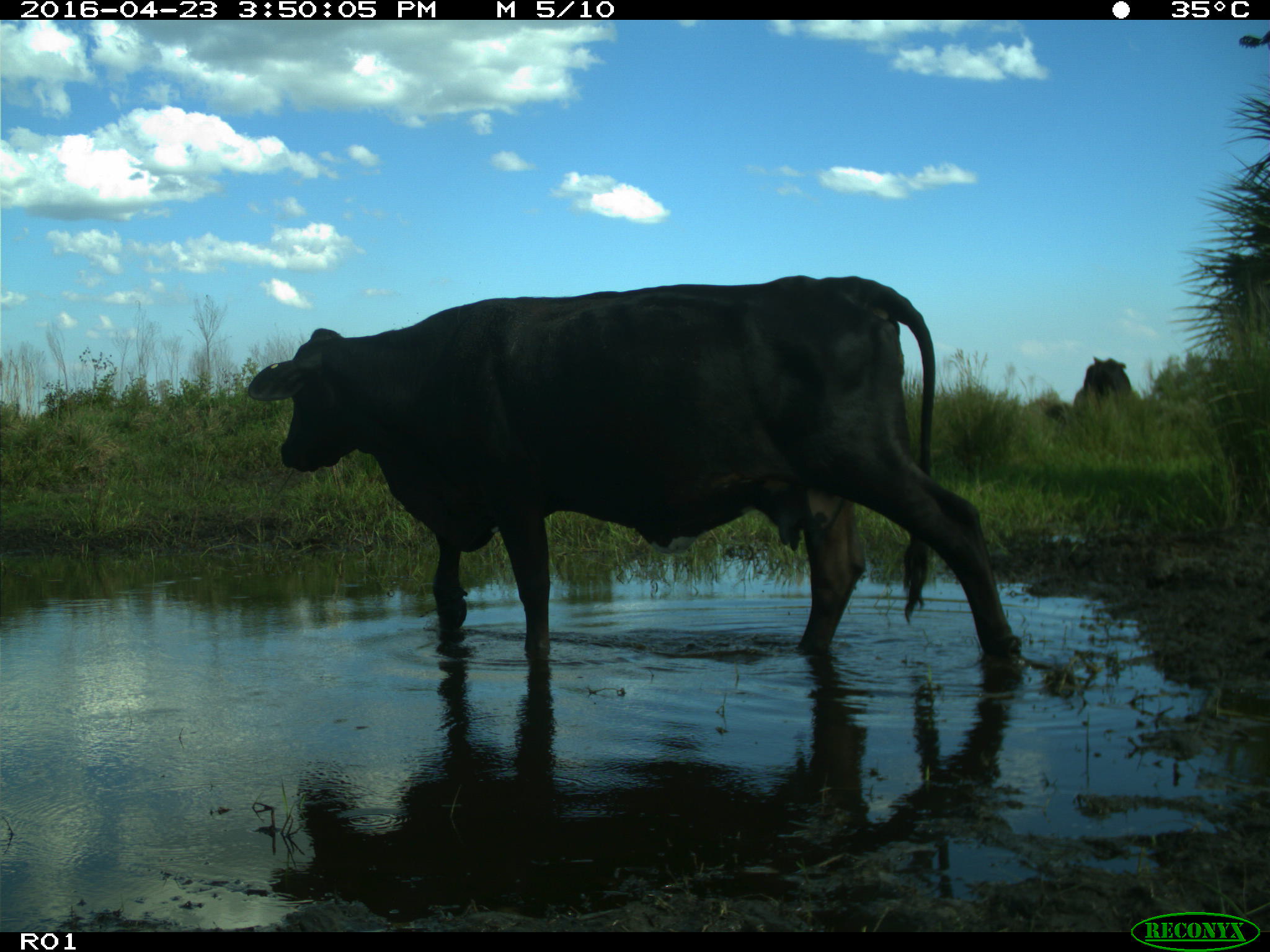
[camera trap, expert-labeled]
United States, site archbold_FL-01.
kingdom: Animalia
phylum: Chordata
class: Mammalia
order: Artiodactyla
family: Bovidae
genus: Bos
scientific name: Bos taurus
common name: domestic cow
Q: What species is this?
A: Bos taurus (domestic cow).